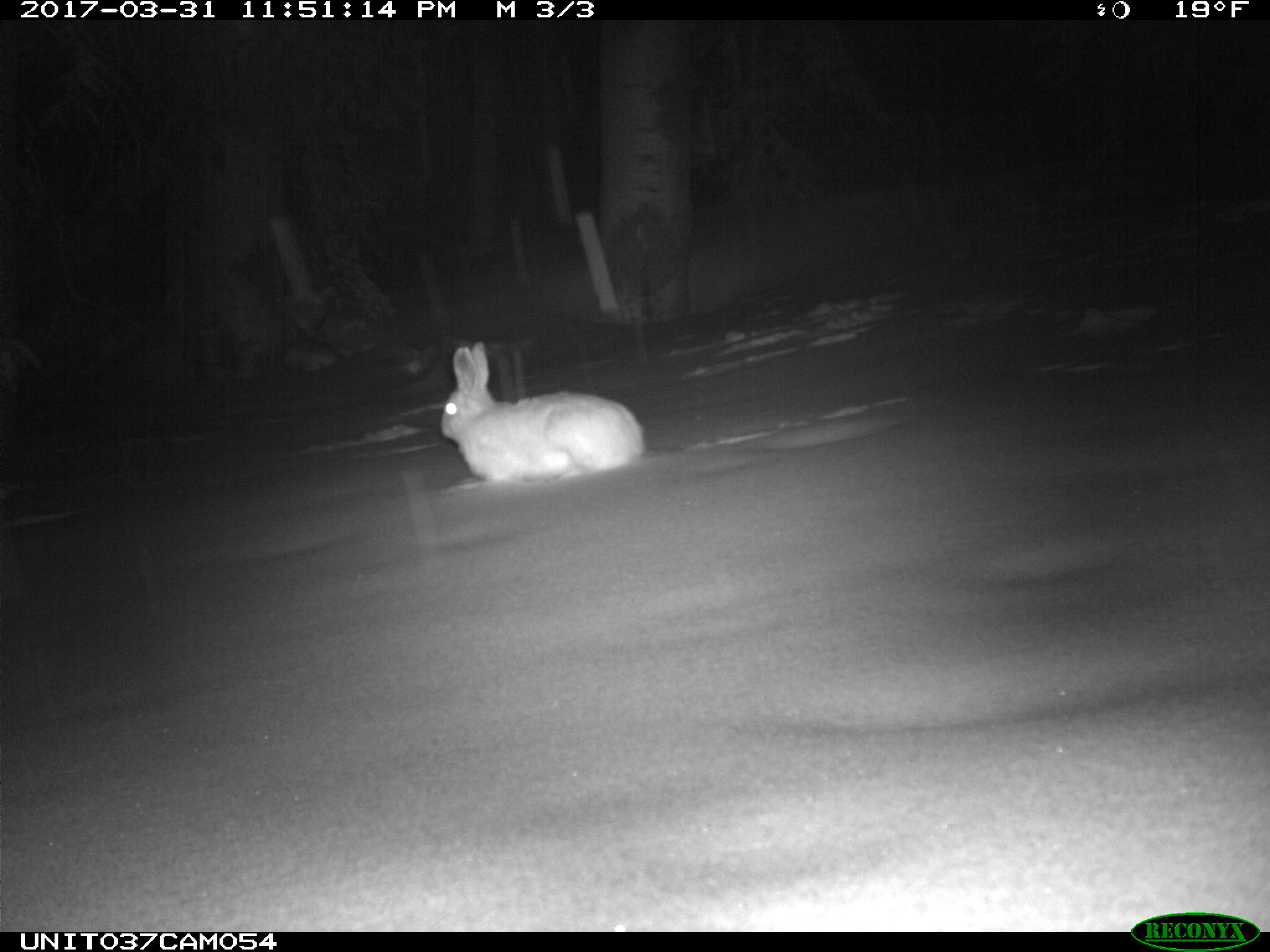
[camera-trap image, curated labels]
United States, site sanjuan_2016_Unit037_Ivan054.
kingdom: Animalia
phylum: Chordata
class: Mammalia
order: Lagomorpha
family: Leporidae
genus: Lepus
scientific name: Lepus americanus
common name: snowshoe hare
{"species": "Lepus americanus (snowshoe hare)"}